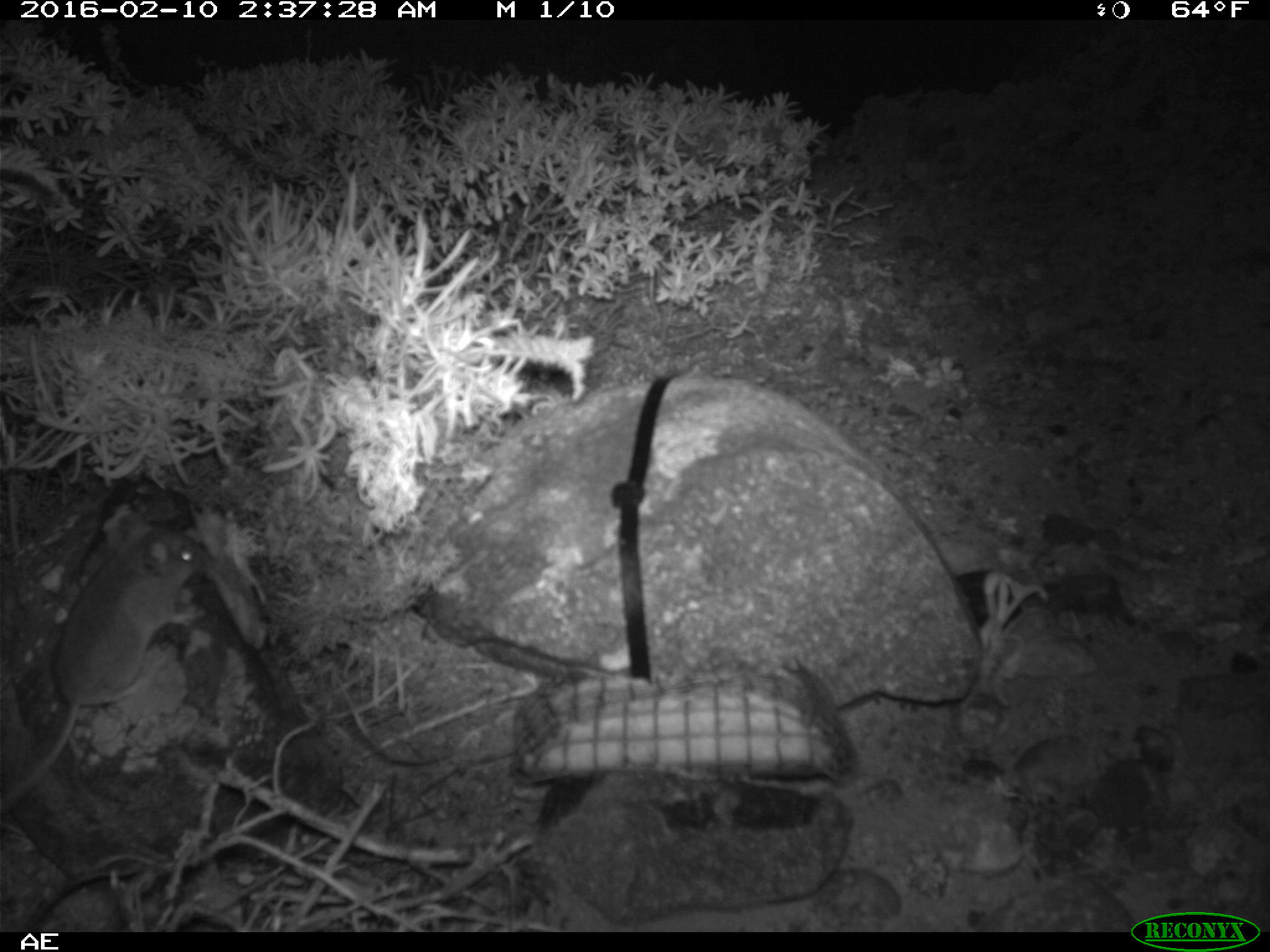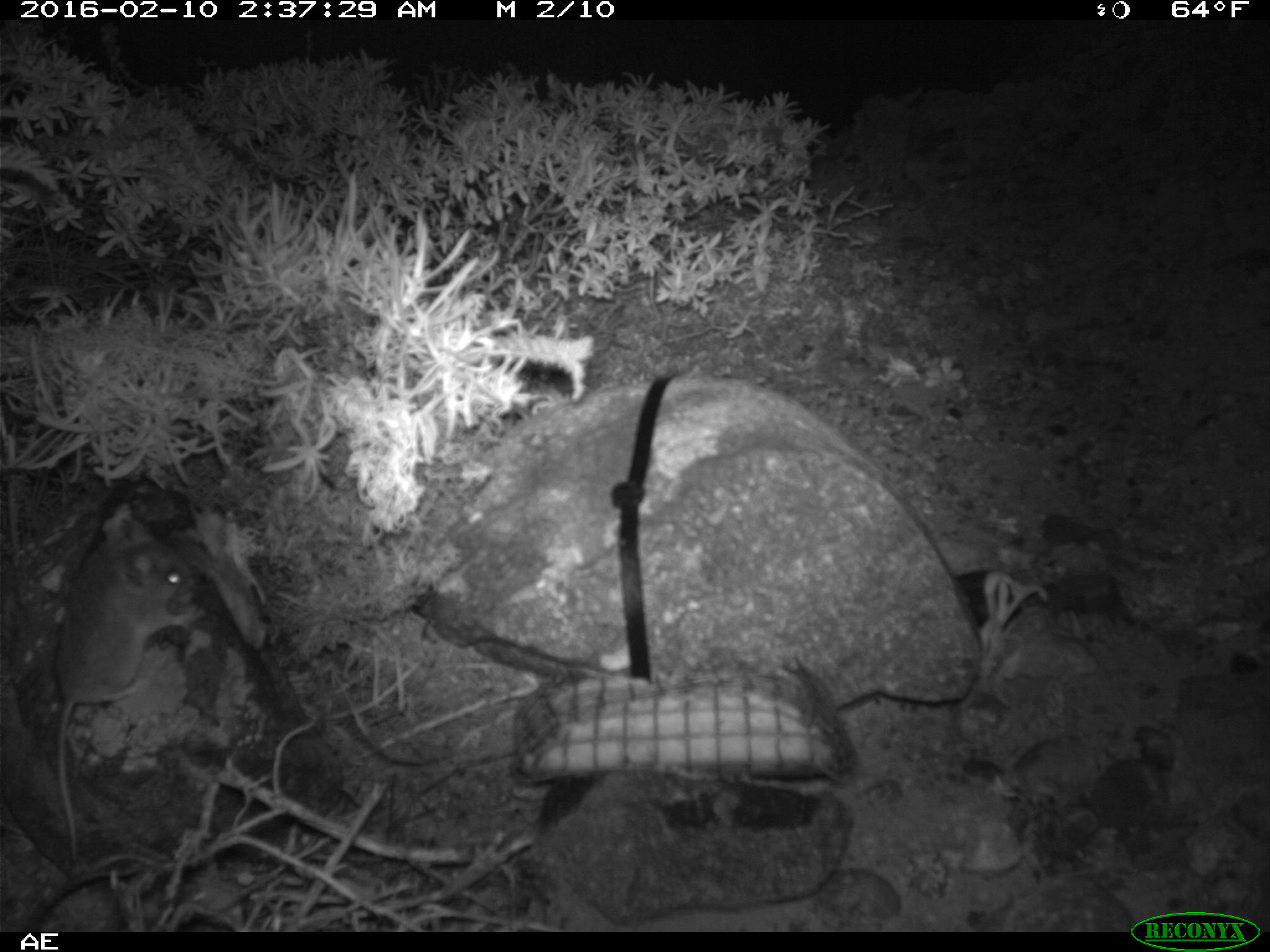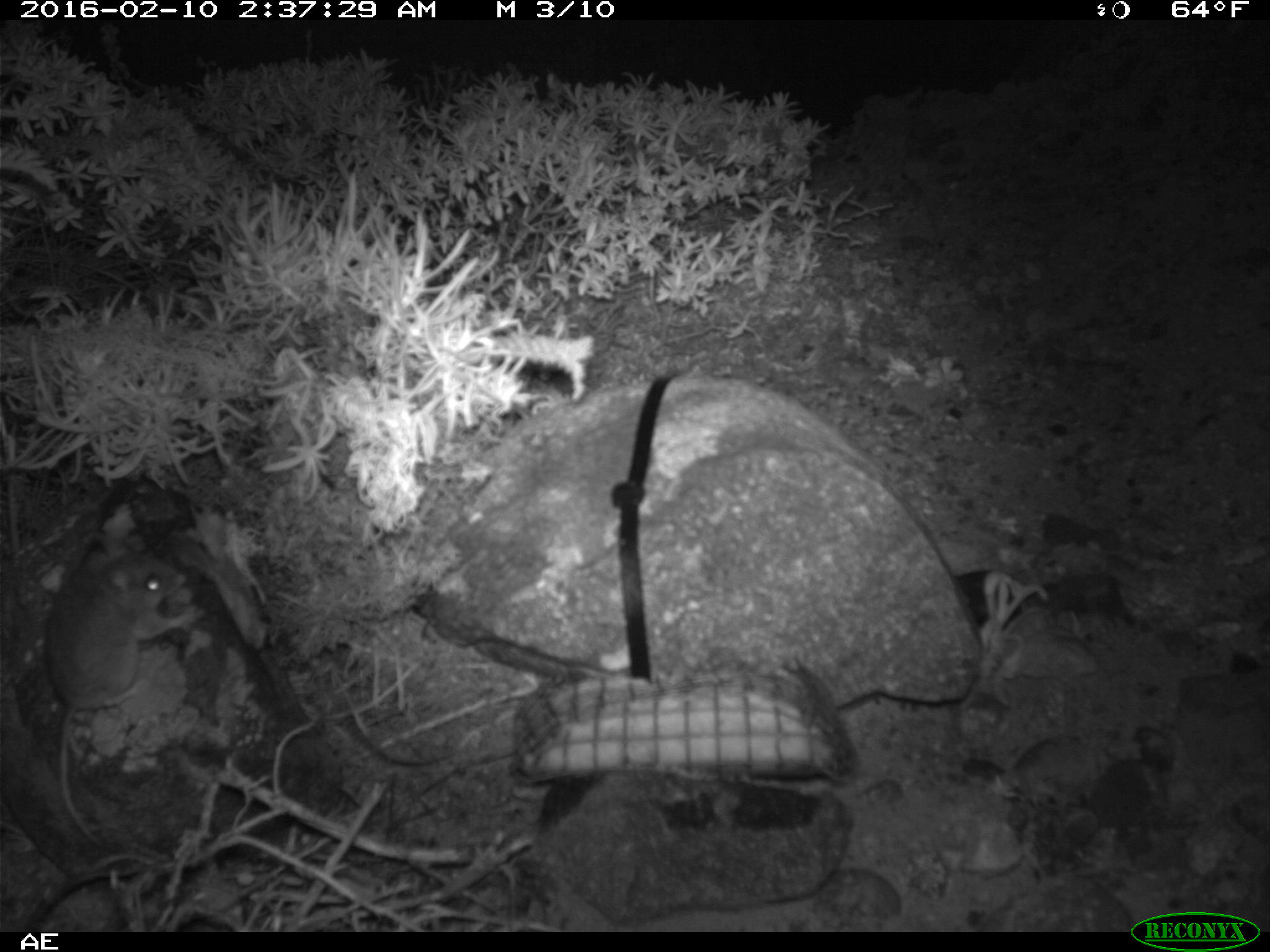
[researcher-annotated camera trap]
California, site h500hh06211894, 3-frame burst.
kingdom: Animalia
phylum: Chordata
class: Mammalia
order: Rodentia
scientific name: Rodentia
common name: rodent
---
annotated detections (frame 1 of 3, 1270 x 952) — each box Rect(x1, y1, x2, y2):
rodent: Rect(0, 512, 211, 813)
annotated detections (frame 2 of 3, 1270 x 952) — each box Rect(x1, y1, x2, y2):
rodent: Rect(55, 514, 202, 858)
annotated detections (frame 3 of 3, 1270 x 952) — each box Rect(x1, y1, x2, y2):
rodent: Rect(45, 537, 194, 848)